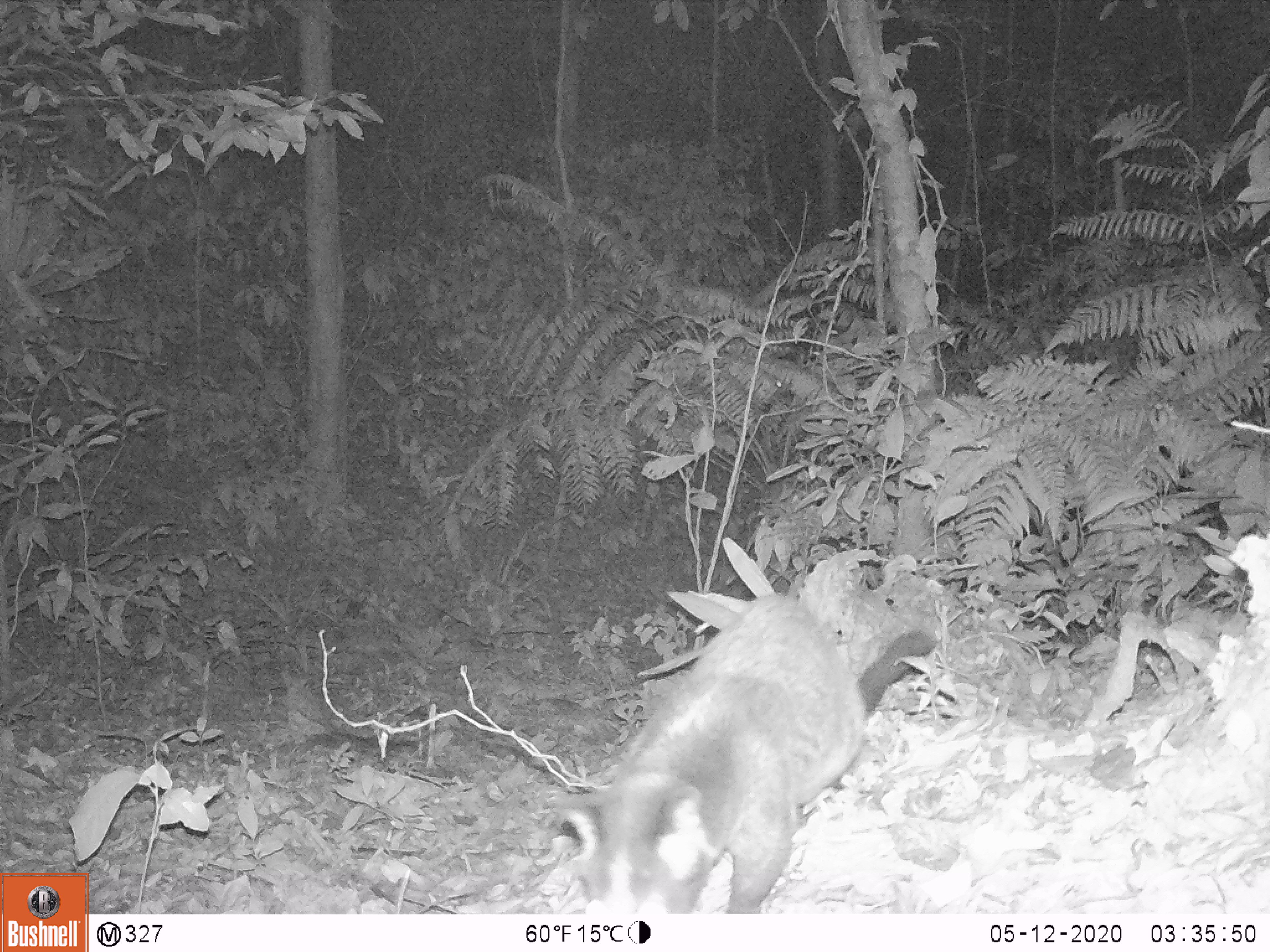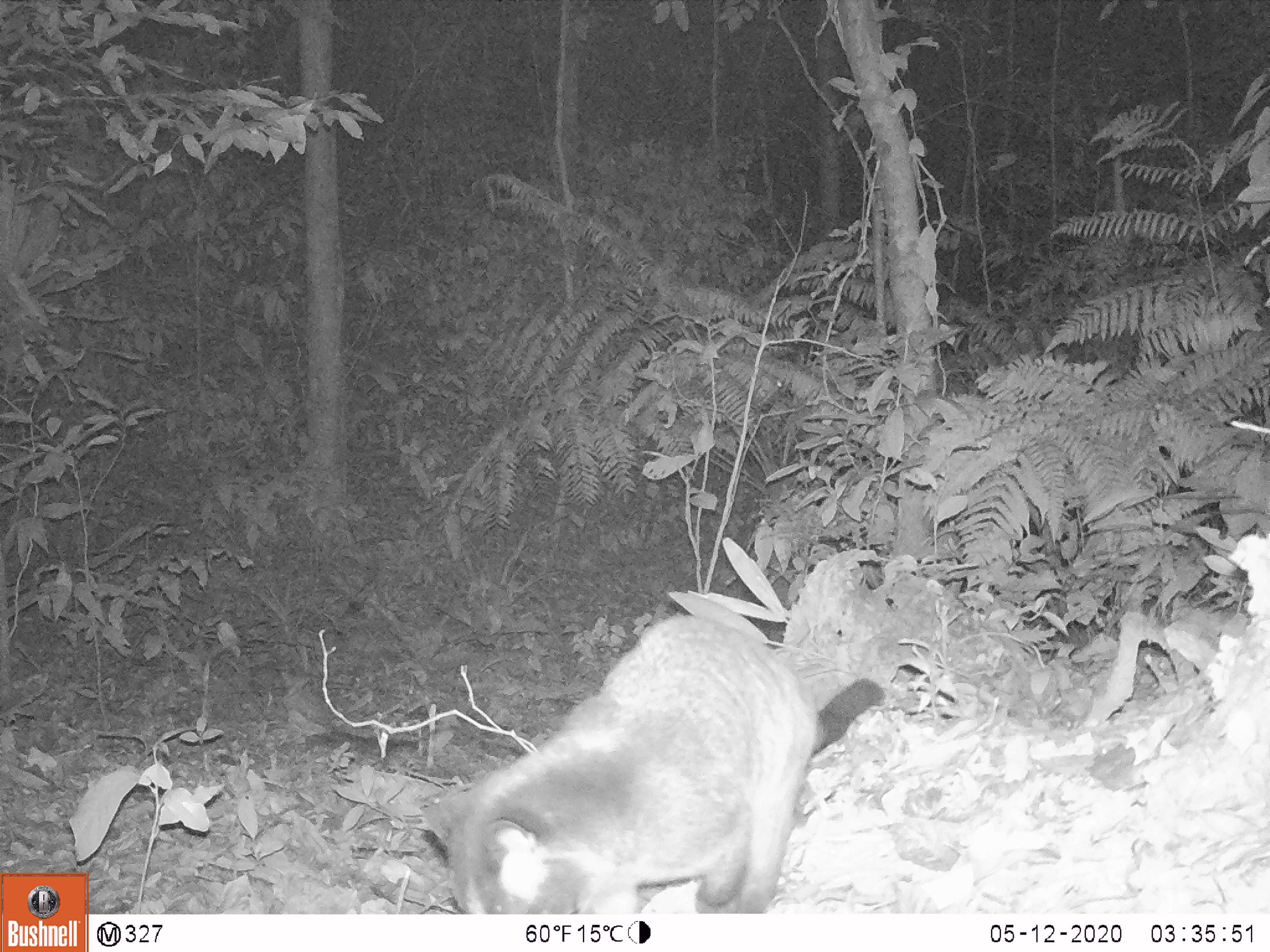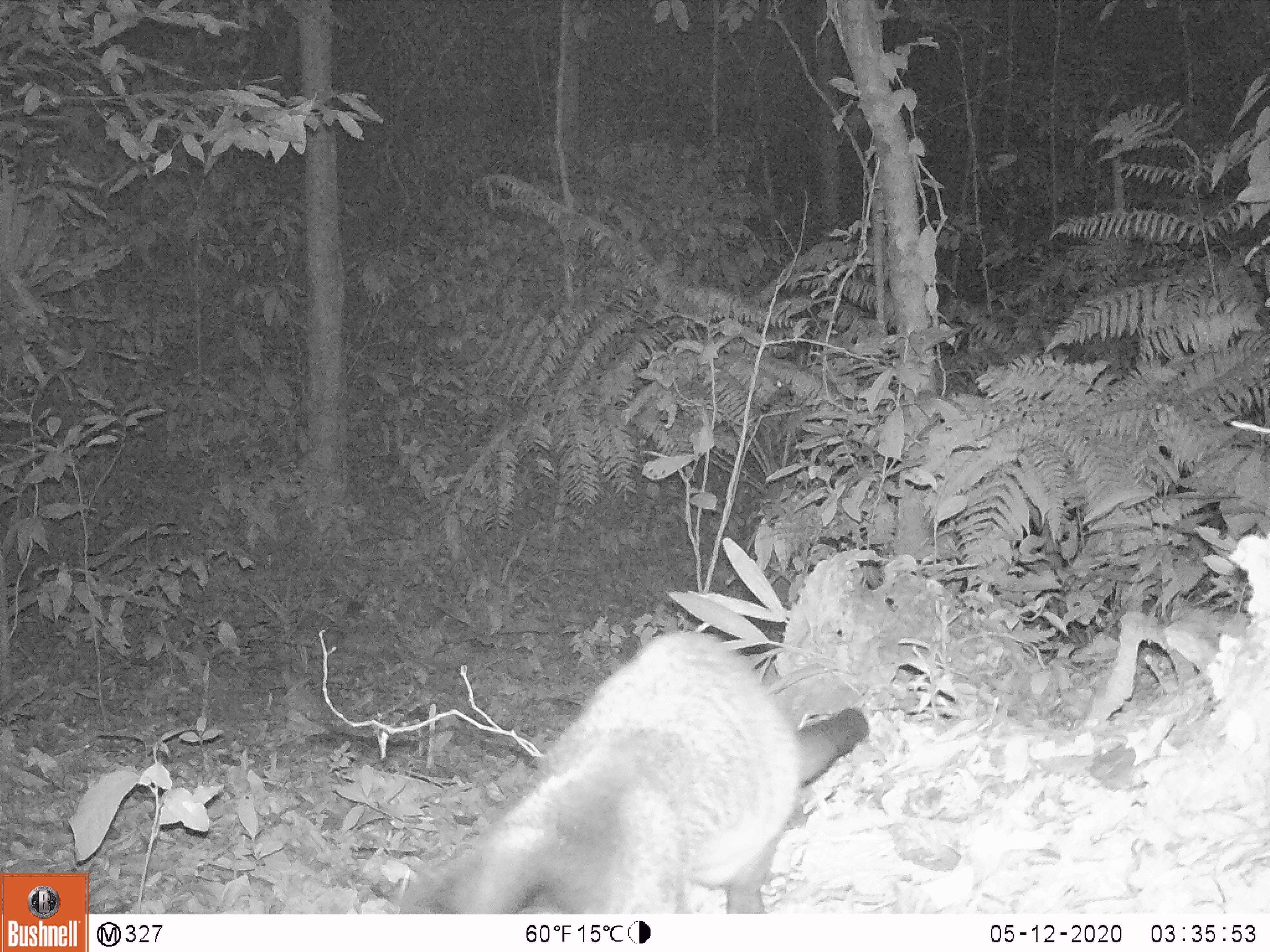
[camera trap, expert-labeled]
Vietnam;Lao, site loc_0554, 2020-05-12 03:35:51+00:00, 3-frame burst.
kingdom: Animalia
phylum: Chordata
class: Mammalia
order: Carnivora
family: Viverridae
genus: Paguma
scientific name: Paguma larvata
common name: masked palm civet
Masked palm civet (Paguma larvata). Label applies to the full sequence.